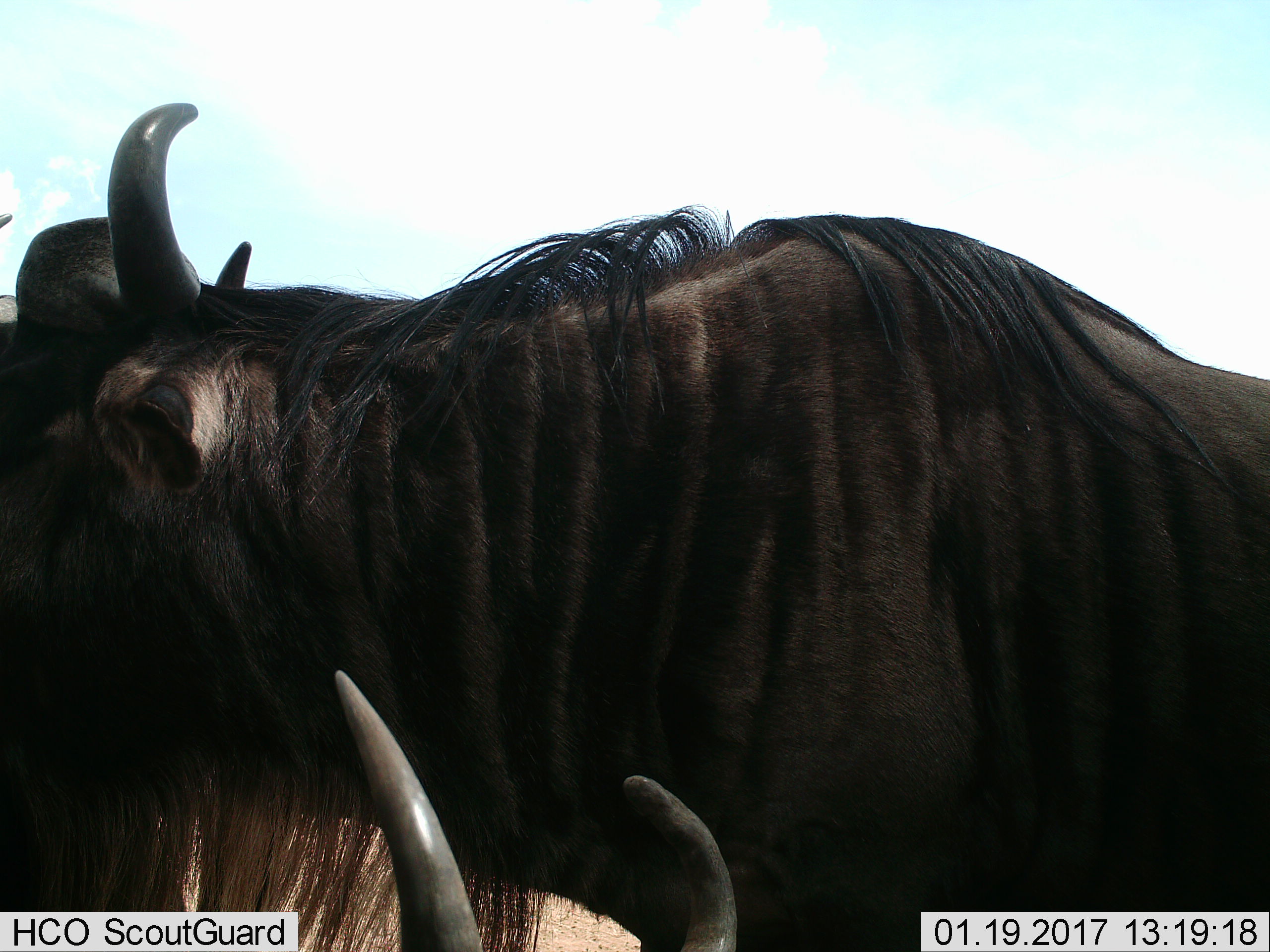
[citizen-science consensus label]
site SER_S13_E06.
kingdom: Animalia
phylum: Chordata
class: Mammalia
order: Artiodactyla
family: Bovidae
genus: Connochaetes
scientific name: Connochaetes taurinus taurinus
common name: blue wildebeest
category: wildebeestblue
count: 3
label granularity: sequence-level